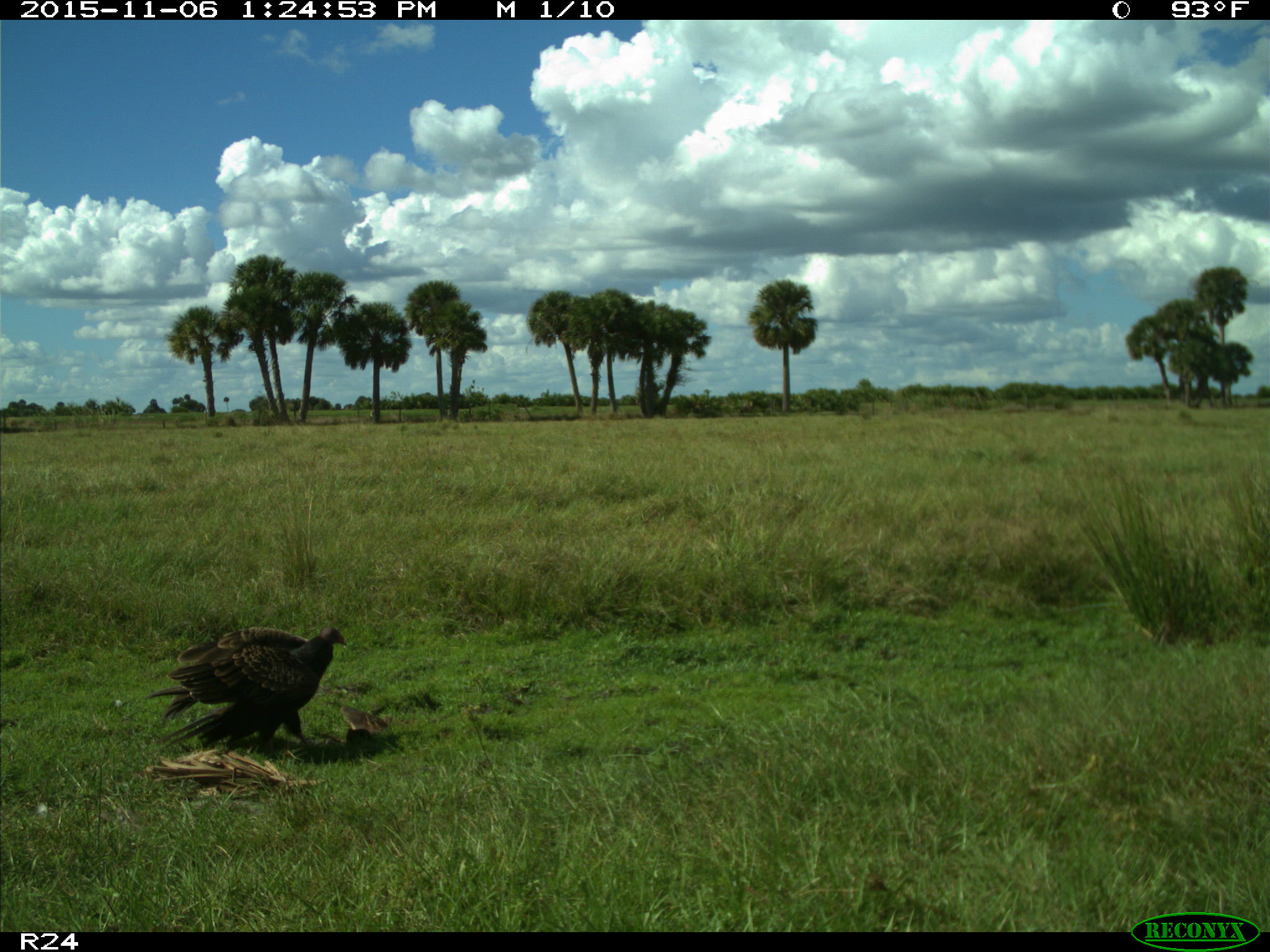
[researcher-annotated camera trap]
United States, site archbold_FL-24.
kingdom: Animalia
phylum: Chordata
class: Aves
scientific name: Aves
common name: birds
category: unidentified bird